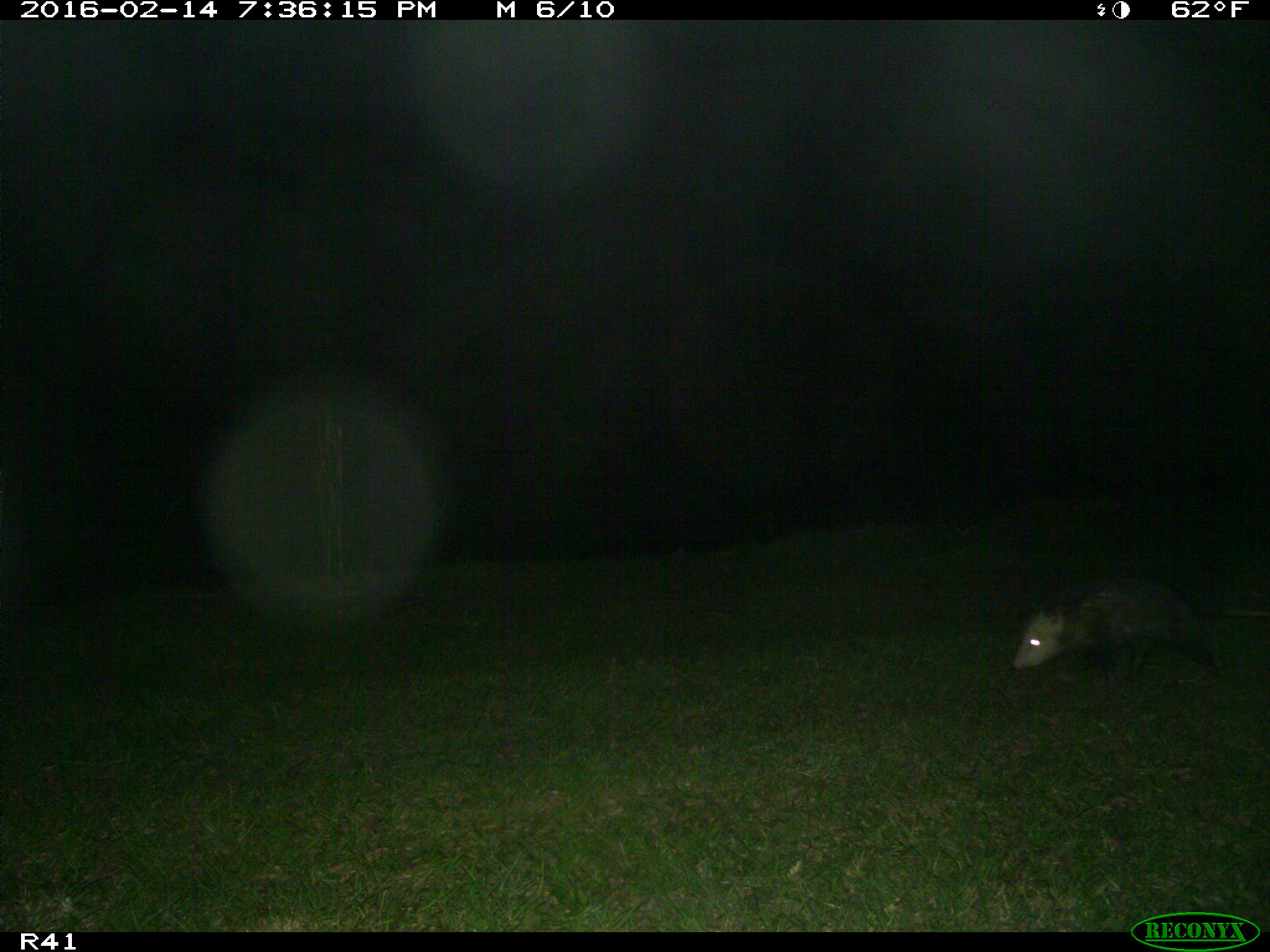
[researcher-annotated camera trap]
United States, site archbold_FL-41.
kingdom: Animalia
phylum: Chordata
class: Mammalia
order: Didelphimorphia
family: Didelphidae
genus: Didelphis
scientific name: Didelphis virginiana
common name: virginia opossum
Didelphis virginiana (virginia opossum).